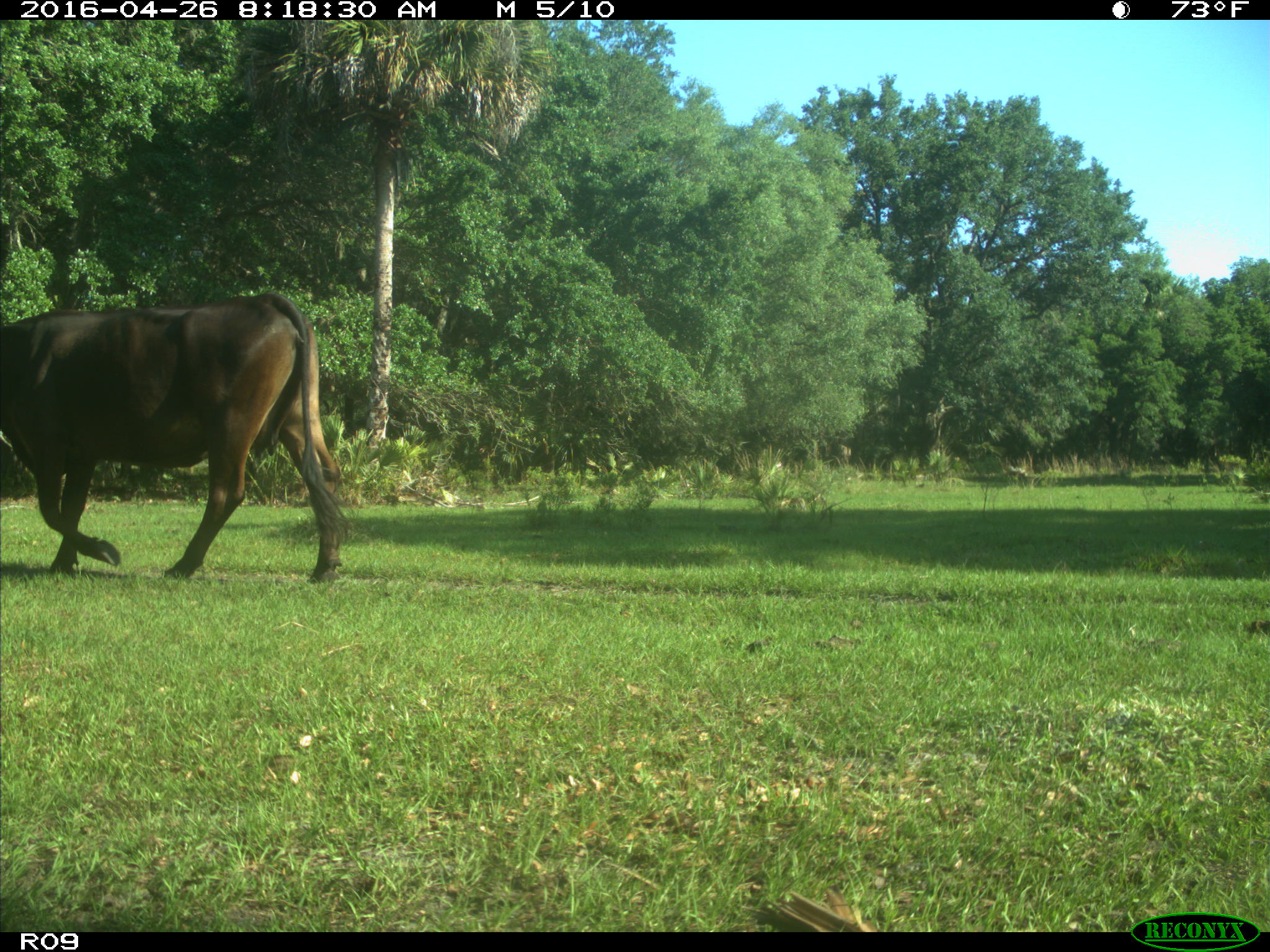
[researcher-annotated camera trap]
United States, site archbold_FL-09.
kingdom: Animalia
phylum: Chordata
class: Mammalia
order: Artiodactyla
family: Bovidae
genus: Bos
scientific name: Bos taurus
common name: domestic cow